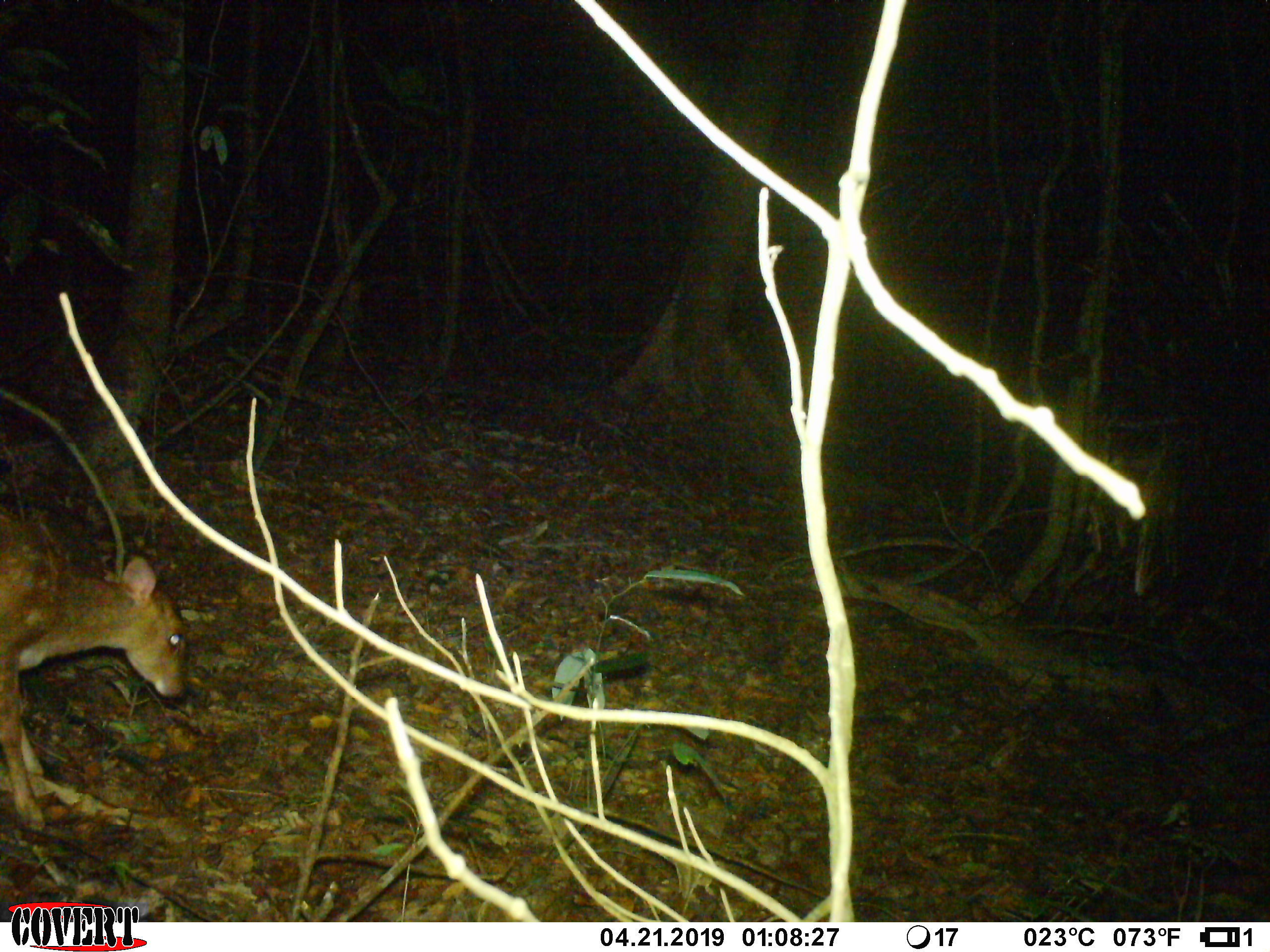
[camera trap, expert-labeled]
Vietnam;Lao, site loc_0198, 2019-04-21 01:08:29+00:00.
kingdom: Animalia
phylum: Chordata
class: Mammalia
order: Artiodactyla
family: Cervidae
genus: Muntiacus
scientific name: Muntiacus vuquangensis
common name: large-antlered muntjac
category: large antlered muntjac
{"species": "large antlered muntjac (large-antlered muntjac) (Muntiacus vuquangensis)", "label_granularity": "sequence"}